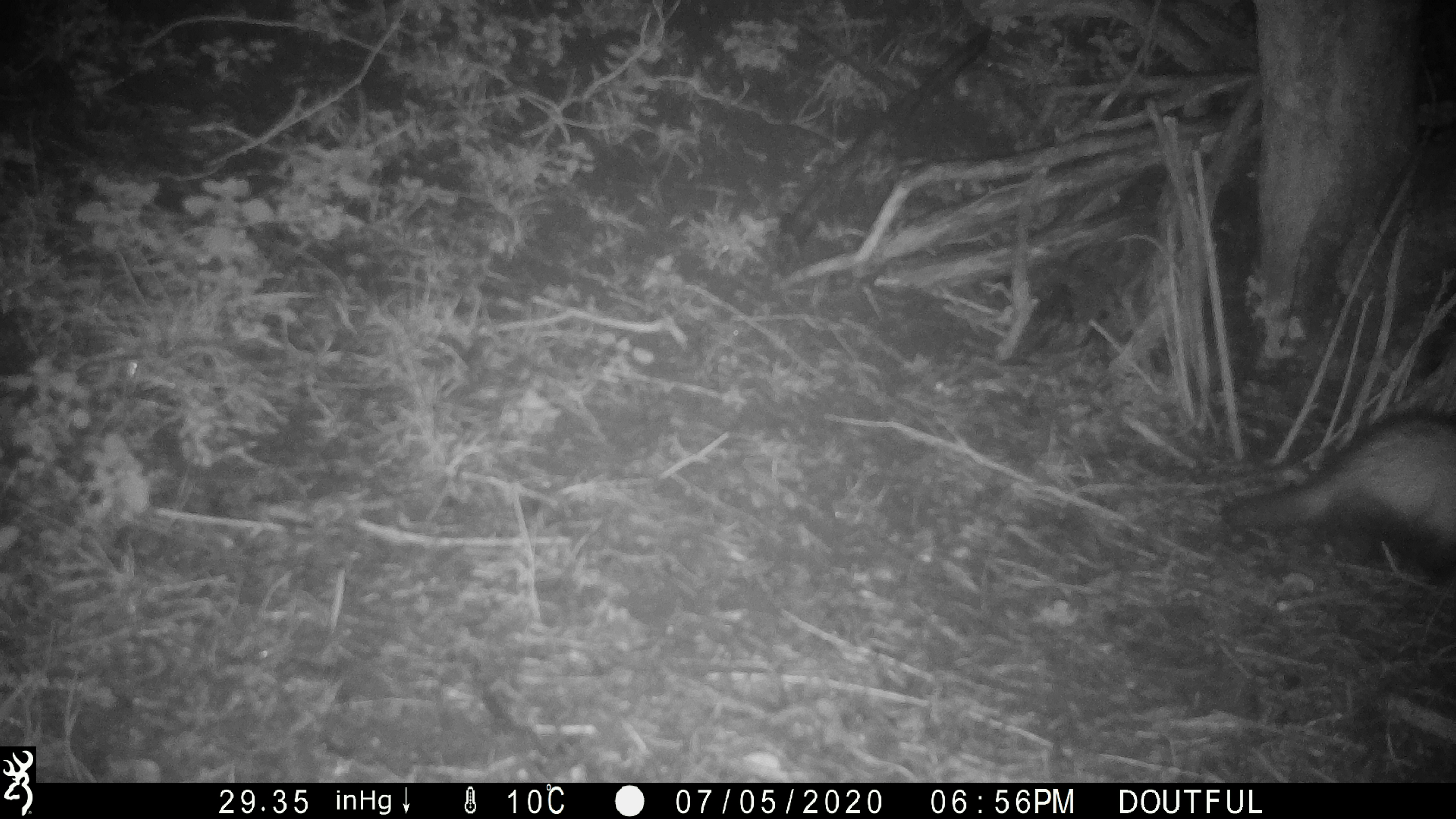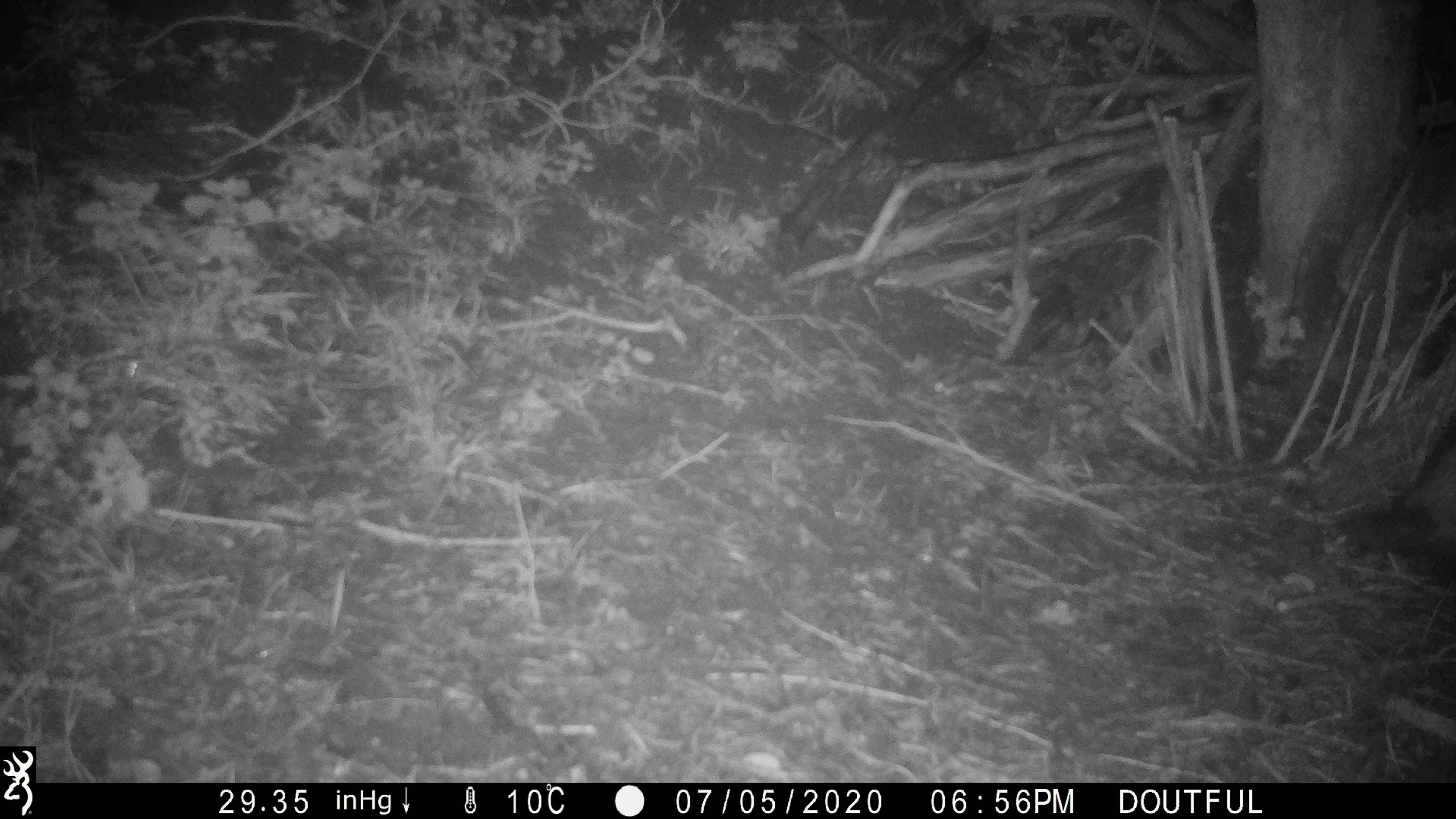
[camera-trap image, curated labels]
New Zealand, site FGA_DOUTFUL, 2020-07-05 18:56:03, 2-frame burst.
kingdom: Animalia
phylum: Chordata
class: Mammalia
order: Carnivora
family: Mustelidae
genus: Mustela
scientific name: Mustela furo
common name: ferret